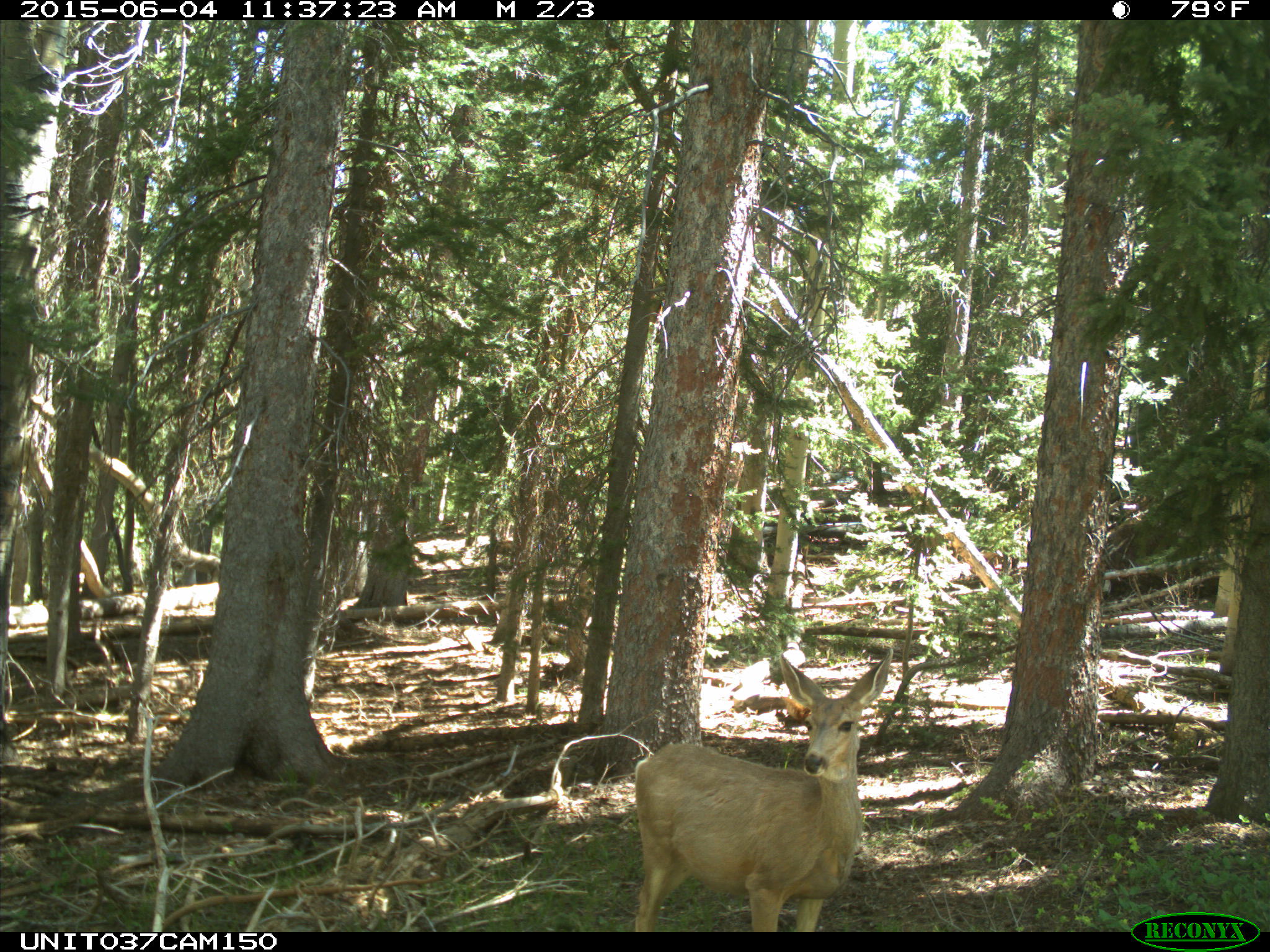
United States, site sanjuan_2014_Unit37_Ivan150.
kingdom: Animalia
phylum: Chordata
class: Mammalia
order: Artiodactyla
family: Cervidae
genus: Odocoileus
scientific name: Odocoileus hemionus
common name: mule deer